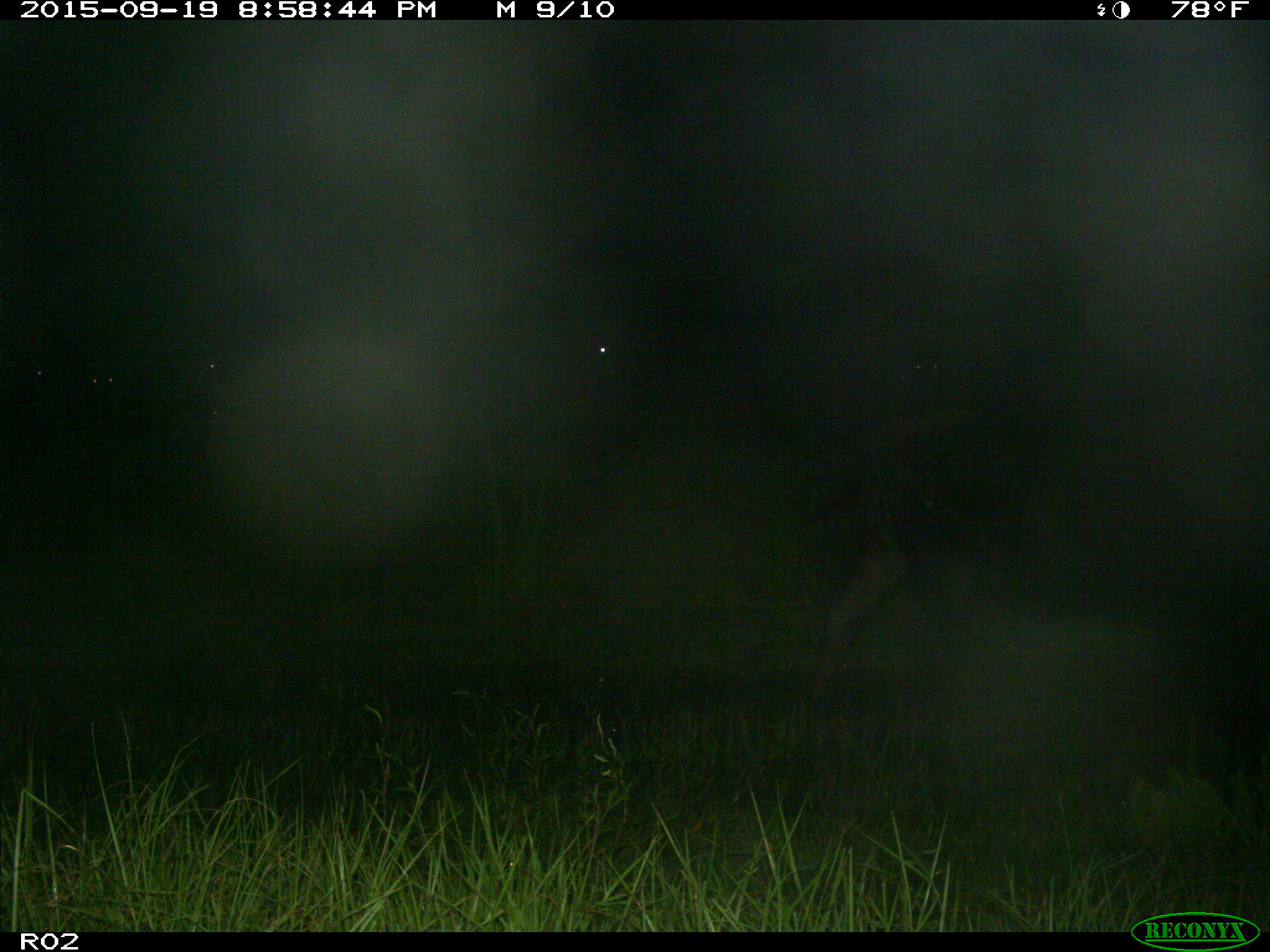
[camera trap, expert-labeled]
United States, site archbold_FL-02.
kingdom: Animalia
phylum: Chordata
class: Mammalia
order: Artiodactyla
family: Bovidae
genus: Bos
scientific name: Bos taurus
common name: domestic cow